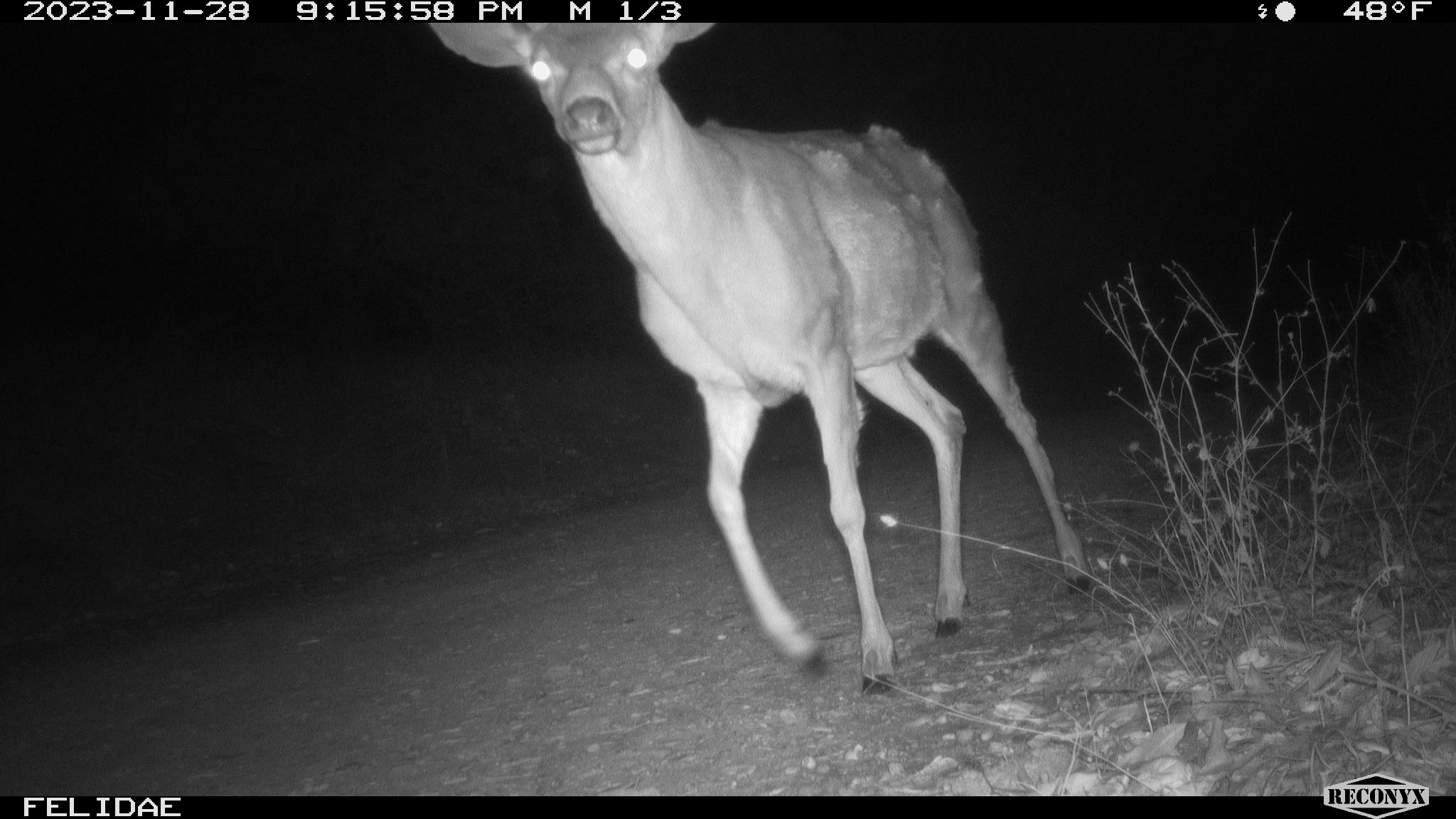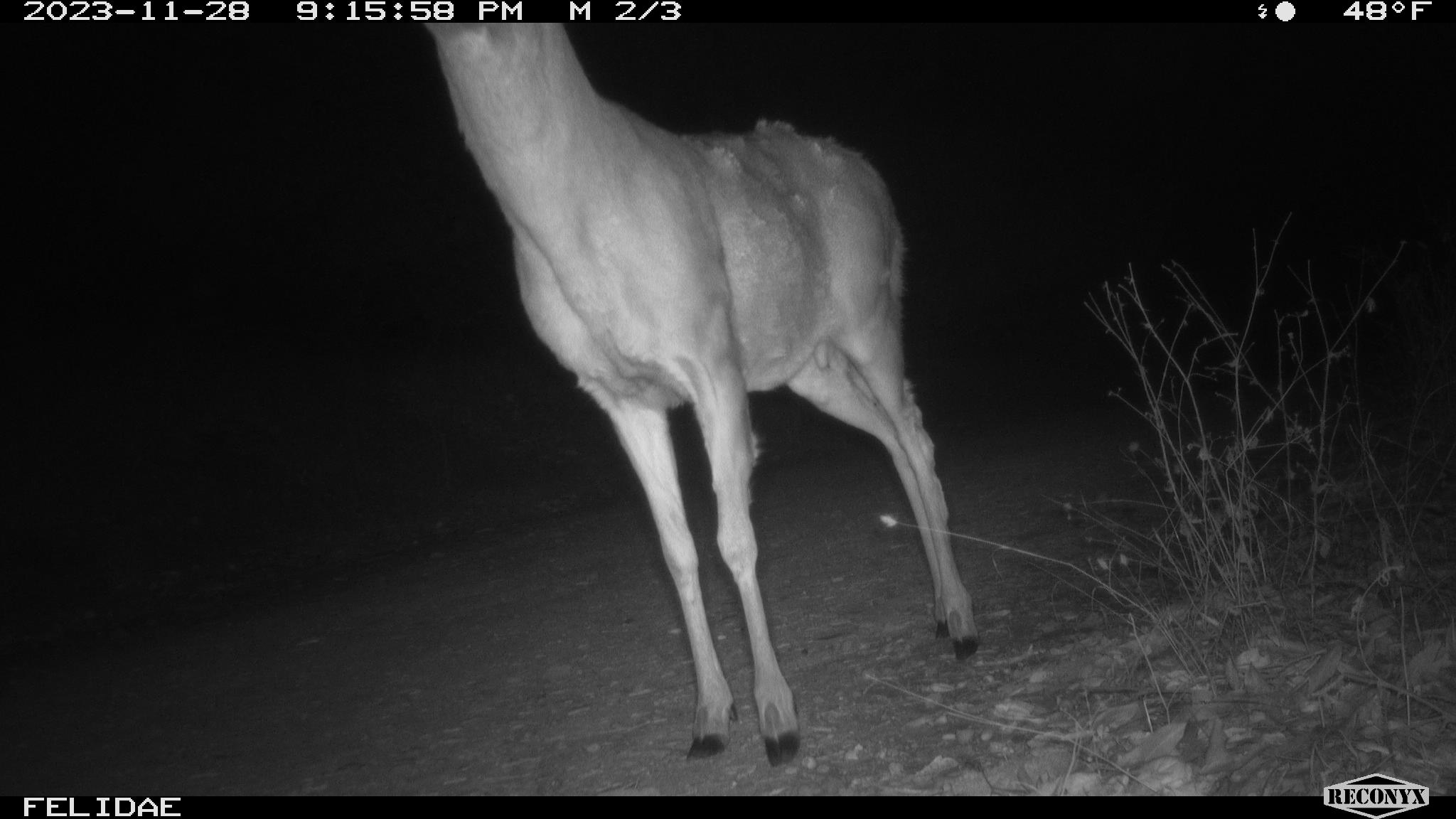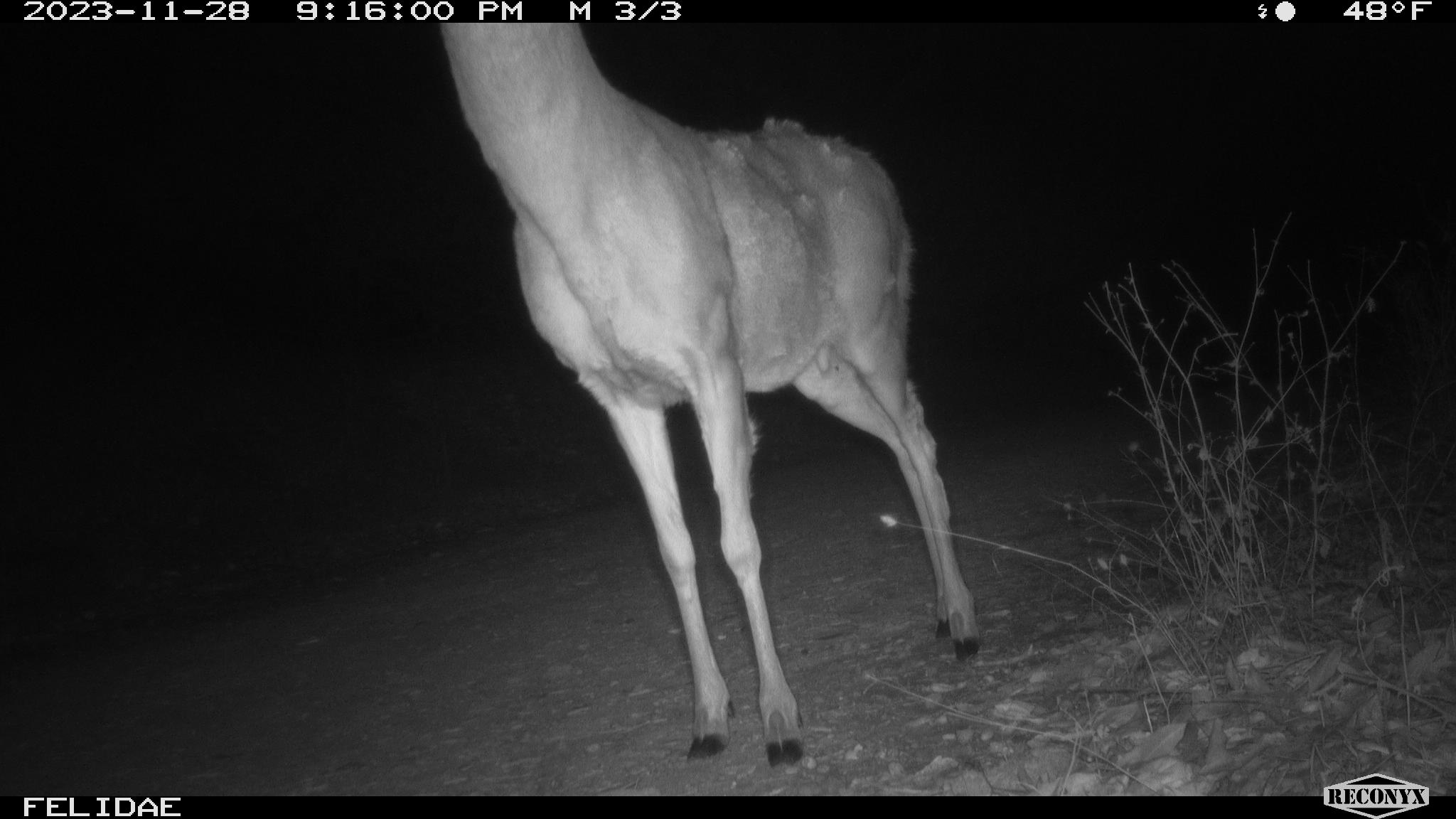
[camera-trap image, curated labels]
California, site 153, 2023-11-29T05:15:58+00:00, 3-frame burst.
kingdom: Animalia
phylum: Chordata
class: Mammalia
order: Artiodactyla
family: Cervidae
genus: Odocoileus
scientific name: Odocoileus hemionus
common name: mule deer